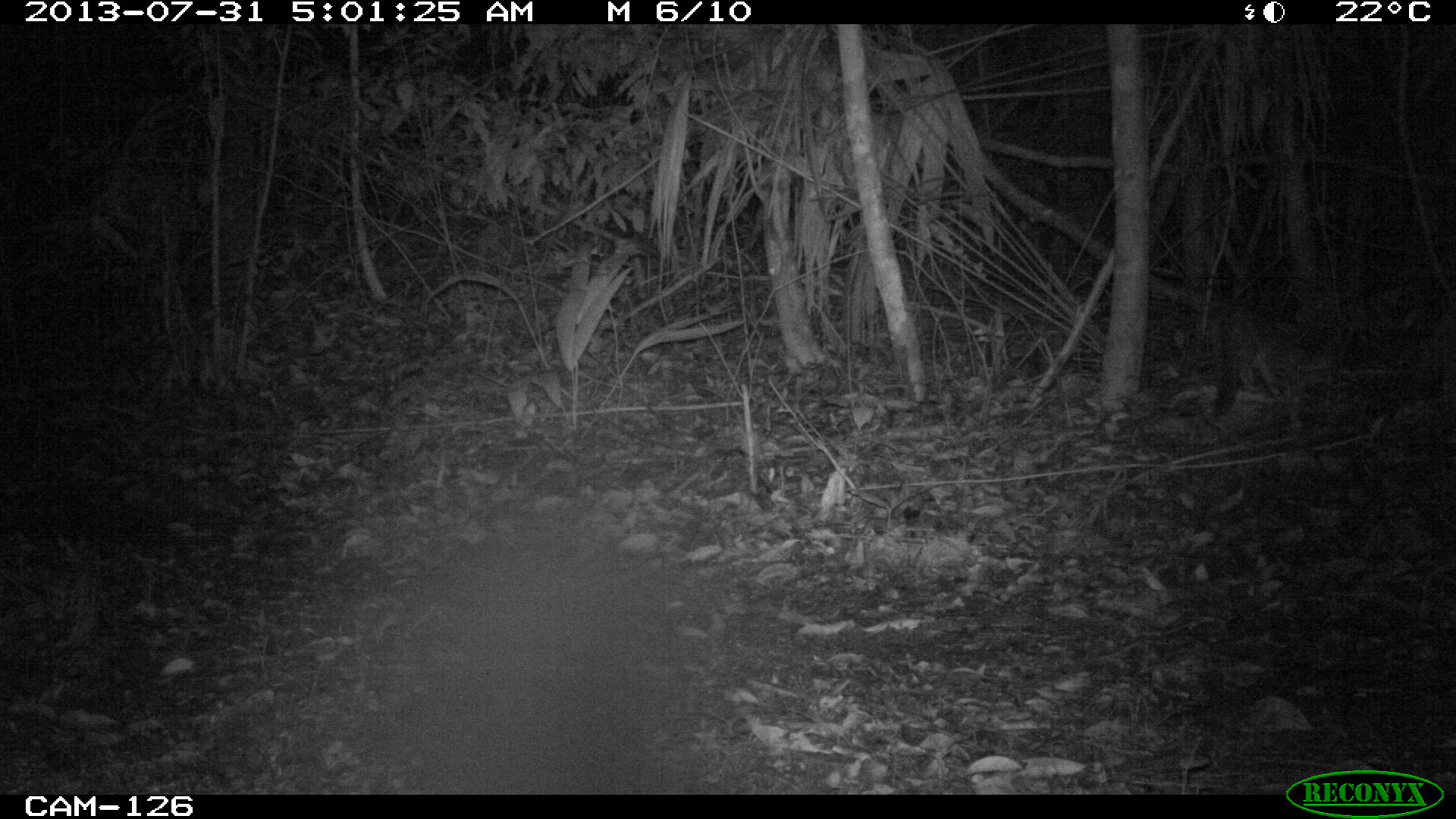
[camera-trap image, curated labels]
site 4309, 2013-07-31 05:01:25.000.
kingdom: Animalia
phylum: Chordata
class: Mammalia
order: Carnivora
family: Canidae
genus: Urocyon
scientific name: Urocyon cinereoargenteus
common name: gray fox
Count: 1.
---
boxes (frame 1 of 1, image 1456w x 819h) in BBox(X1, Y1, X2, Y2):
urocyon cinereoargenteus: BBox(1209, 301, 1302, 419)